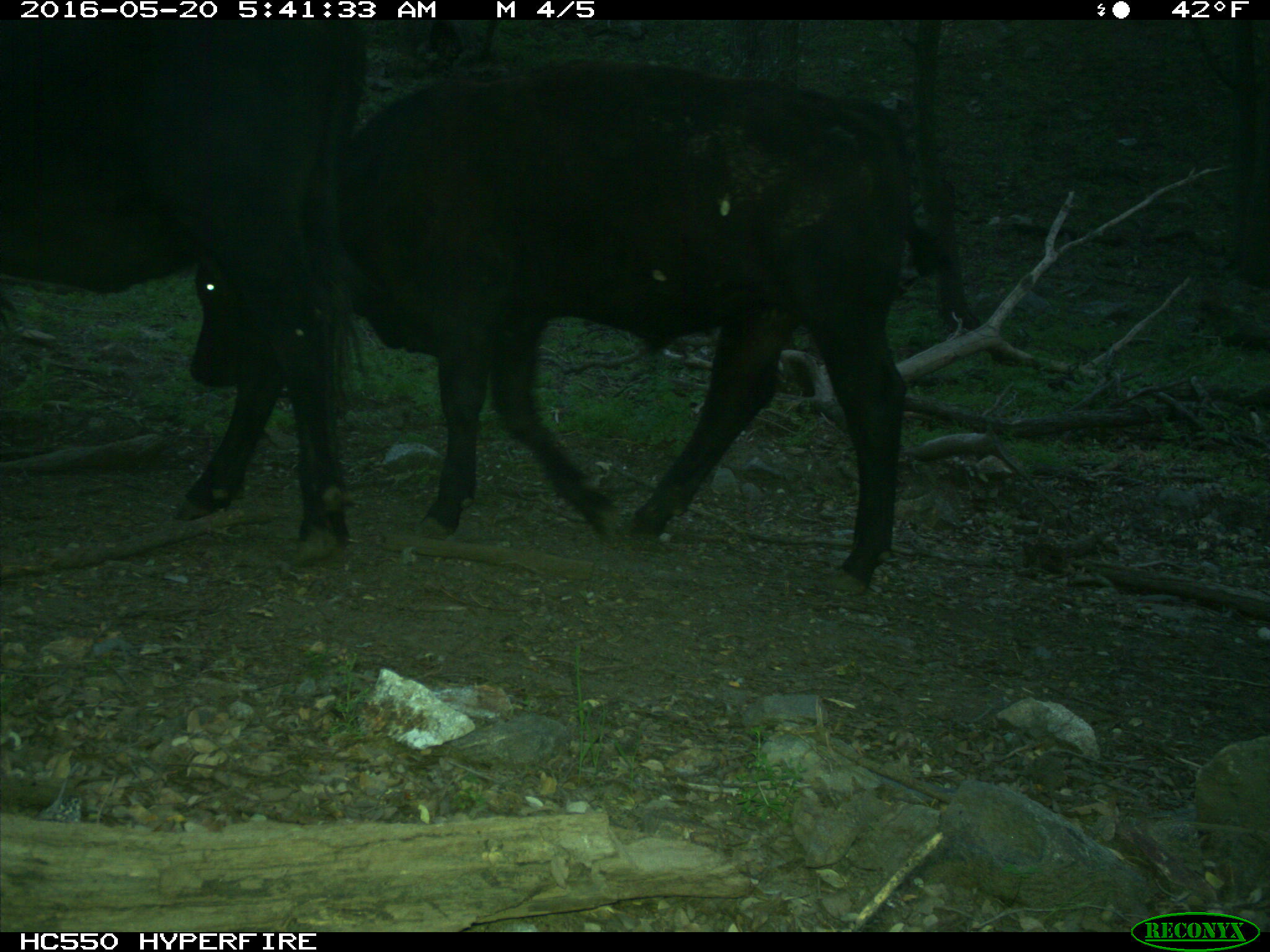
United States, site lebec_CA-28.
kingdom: Animalia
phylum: Chordata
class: Mammalia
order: Artiodactyla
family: Bovidae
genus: Bos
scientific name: Bos taurus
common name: domestic cow